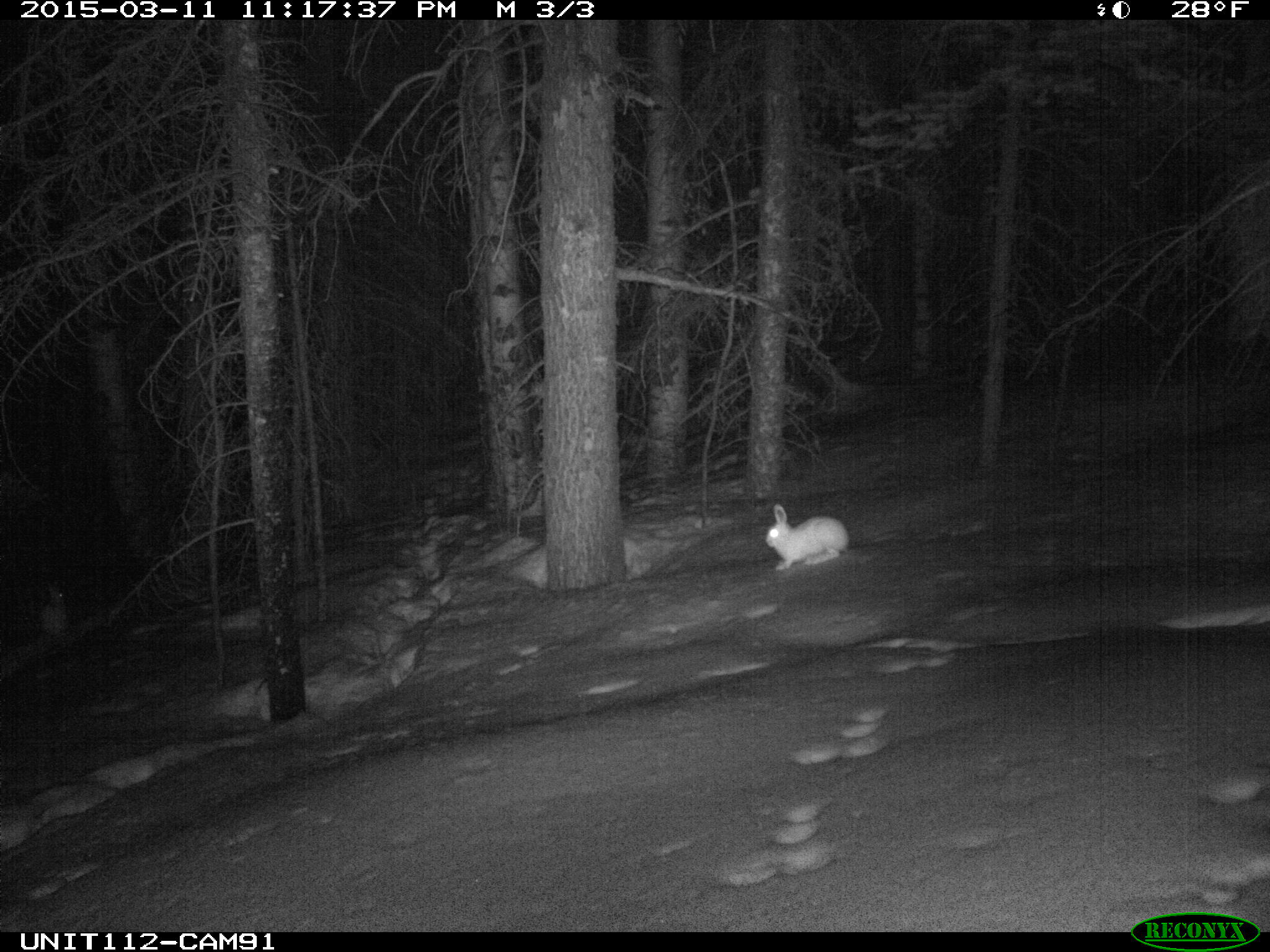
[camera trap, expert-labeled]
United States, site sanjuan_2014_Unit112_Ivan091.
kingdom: Animalia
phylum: Chordata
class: Mammalia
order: Lagomorpha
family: Leporidae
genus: Lepus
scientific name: Lepus americanus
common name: snowshoe hare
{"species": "Lepus americanus (snowshoe hare)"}